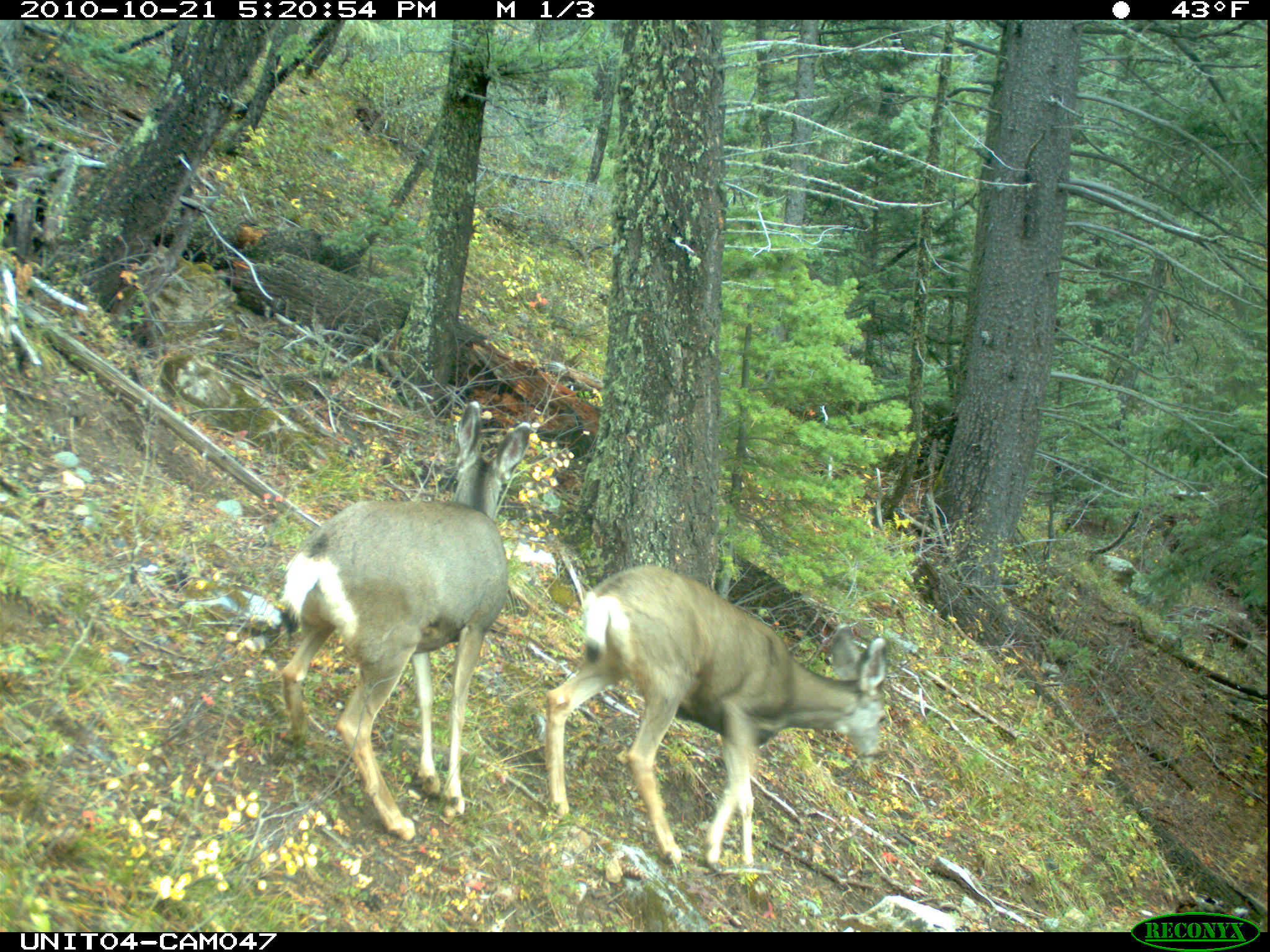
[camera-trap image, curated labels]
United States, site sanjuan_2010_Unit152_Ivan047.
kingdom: Animalia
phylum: Chordata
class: Mammalia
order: Artiodactyla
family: Cervidae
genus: Odocoileus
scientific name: Odocoileus hemionus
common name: mule deer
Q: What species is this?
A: Odocoileus hemionus (mule deer).